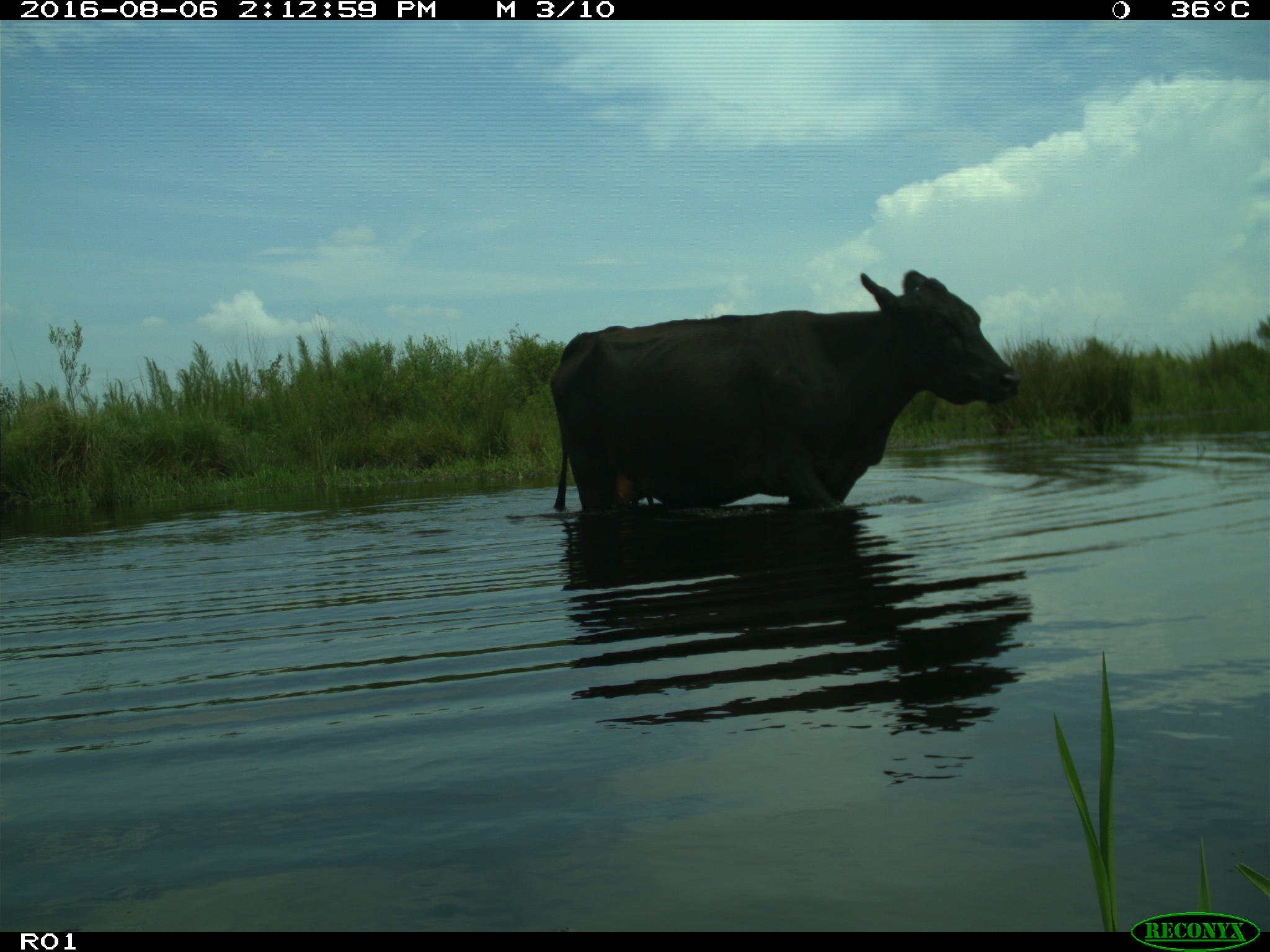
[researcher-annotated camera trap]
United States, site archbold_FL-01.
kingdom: Animalia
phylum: Chordata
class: Mammalia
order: Artiodactyla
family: Bovidae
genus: Bos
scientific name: Bos taurus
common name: domestic cow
Bos taurus (domestic cow).